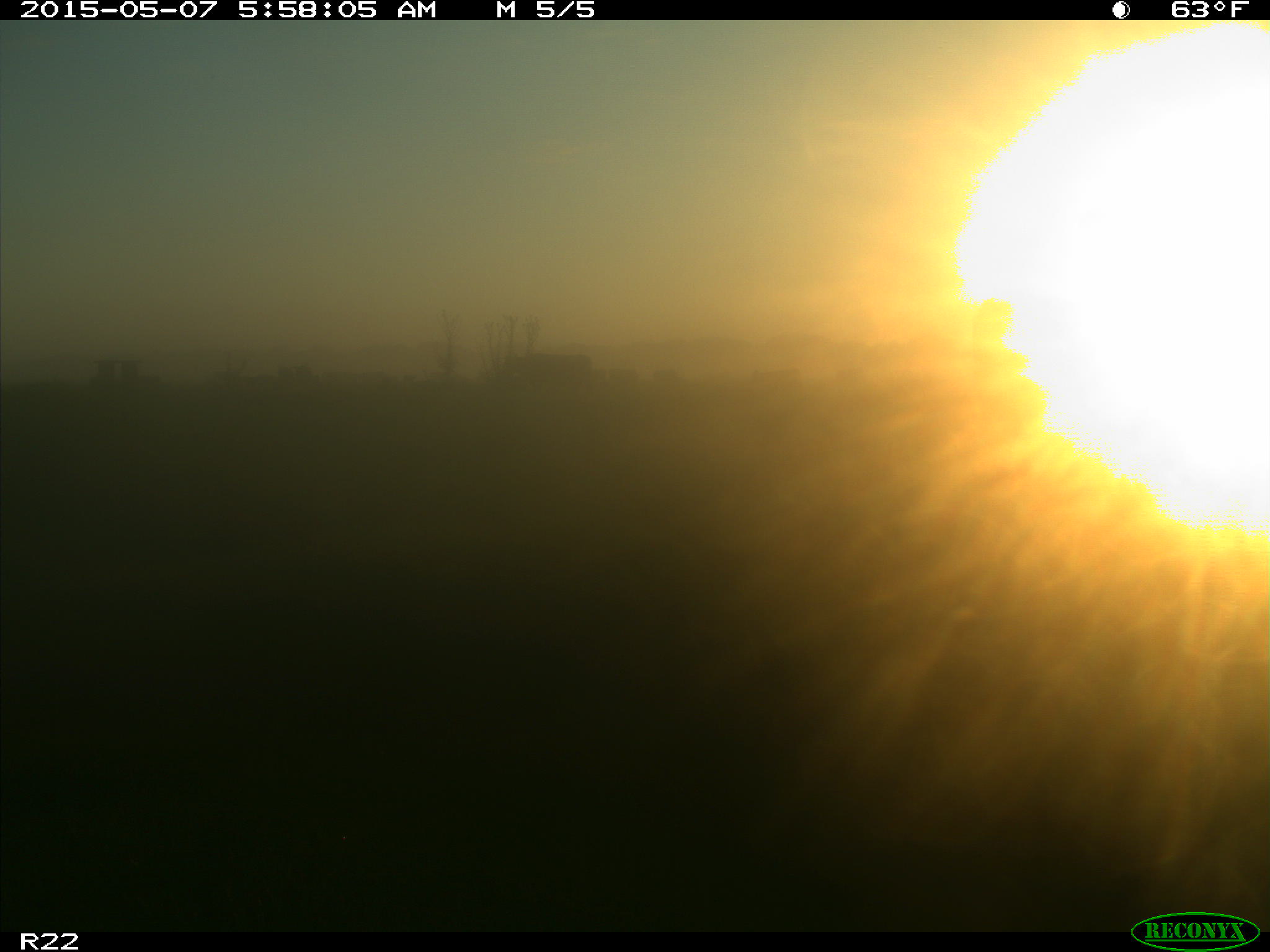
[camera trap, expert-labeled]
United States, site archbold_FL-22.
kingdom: Animalia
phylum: Chordata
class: Mammalia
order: Artiodactyla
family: Bovidae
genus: Bos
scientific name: Bos taurus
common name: domestic cow